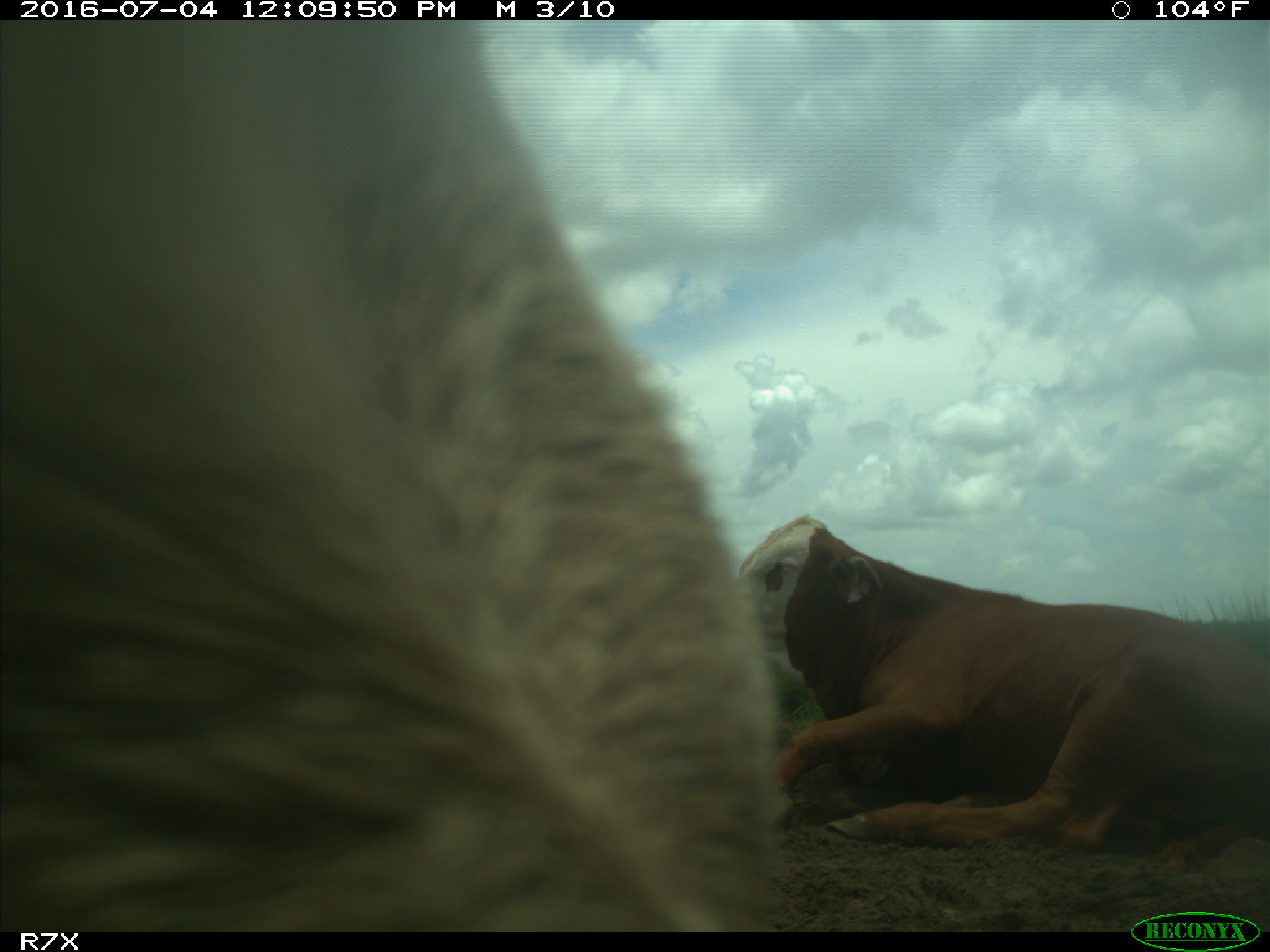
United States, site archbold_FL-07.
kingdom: Animalia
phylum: Chordata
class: Mammalia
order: Artiodactyla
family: Bovidae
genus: Bos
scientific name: Bos taurus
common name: domestic cow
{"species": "Bos taurus (domestic cow)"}